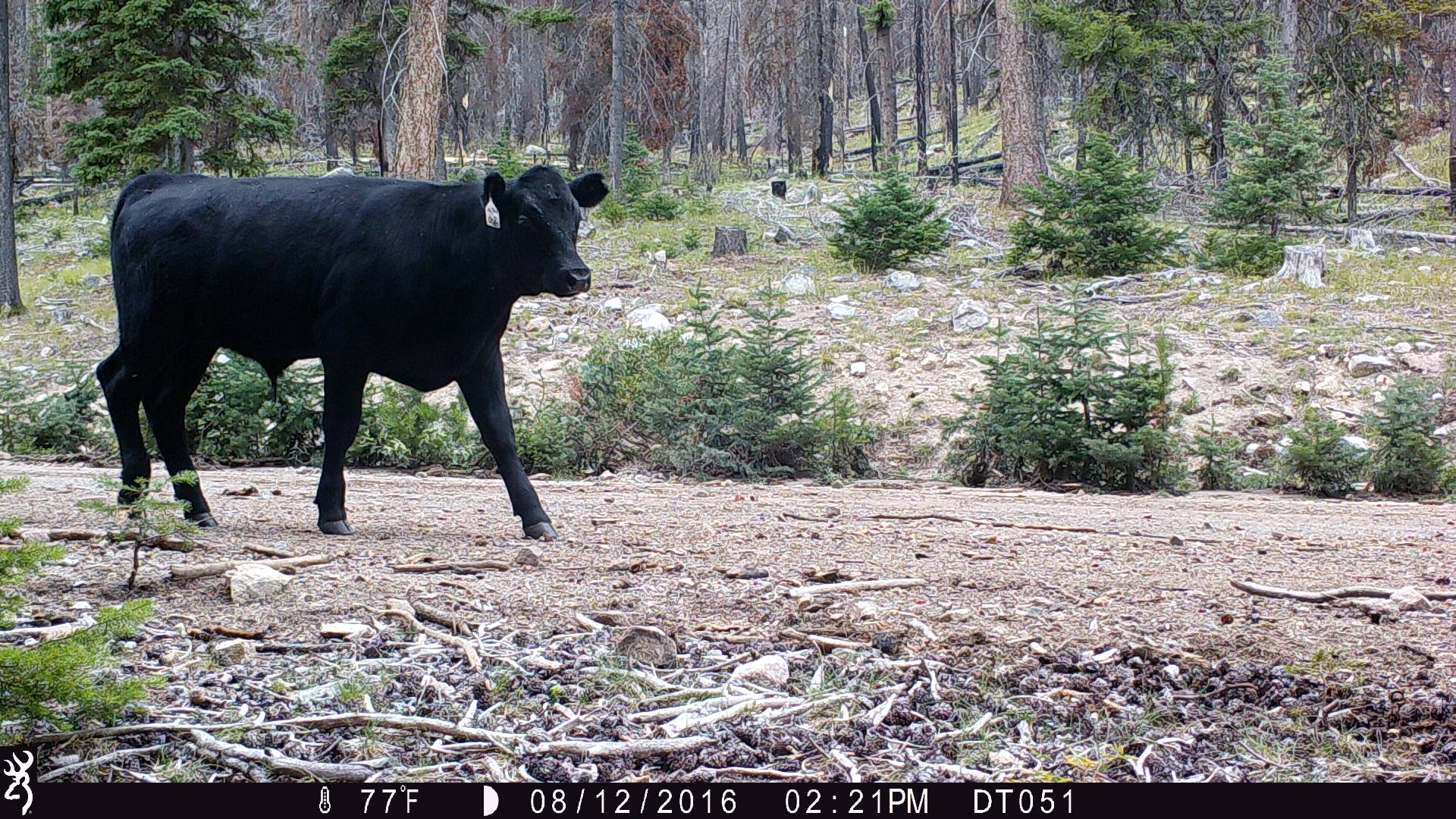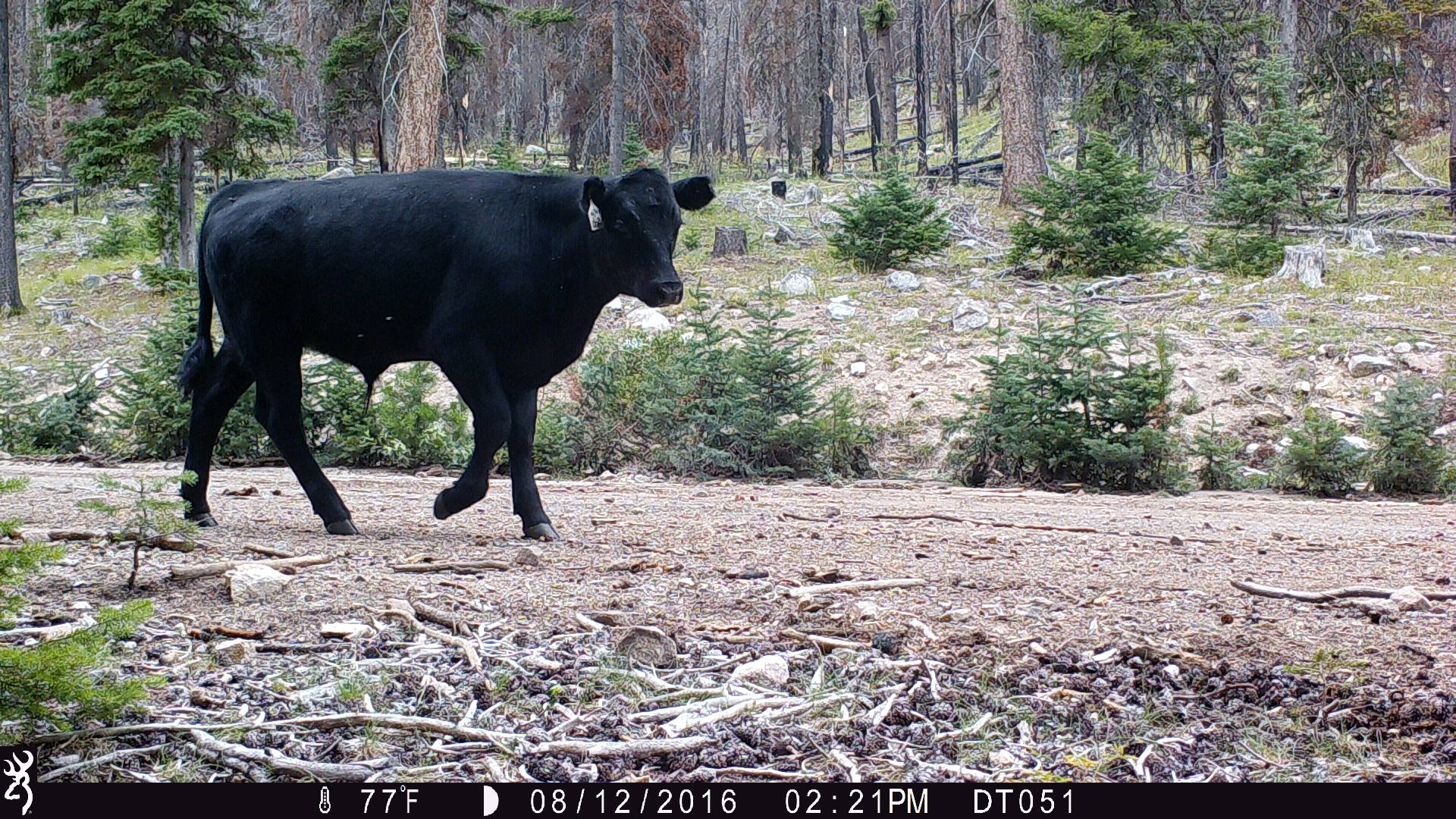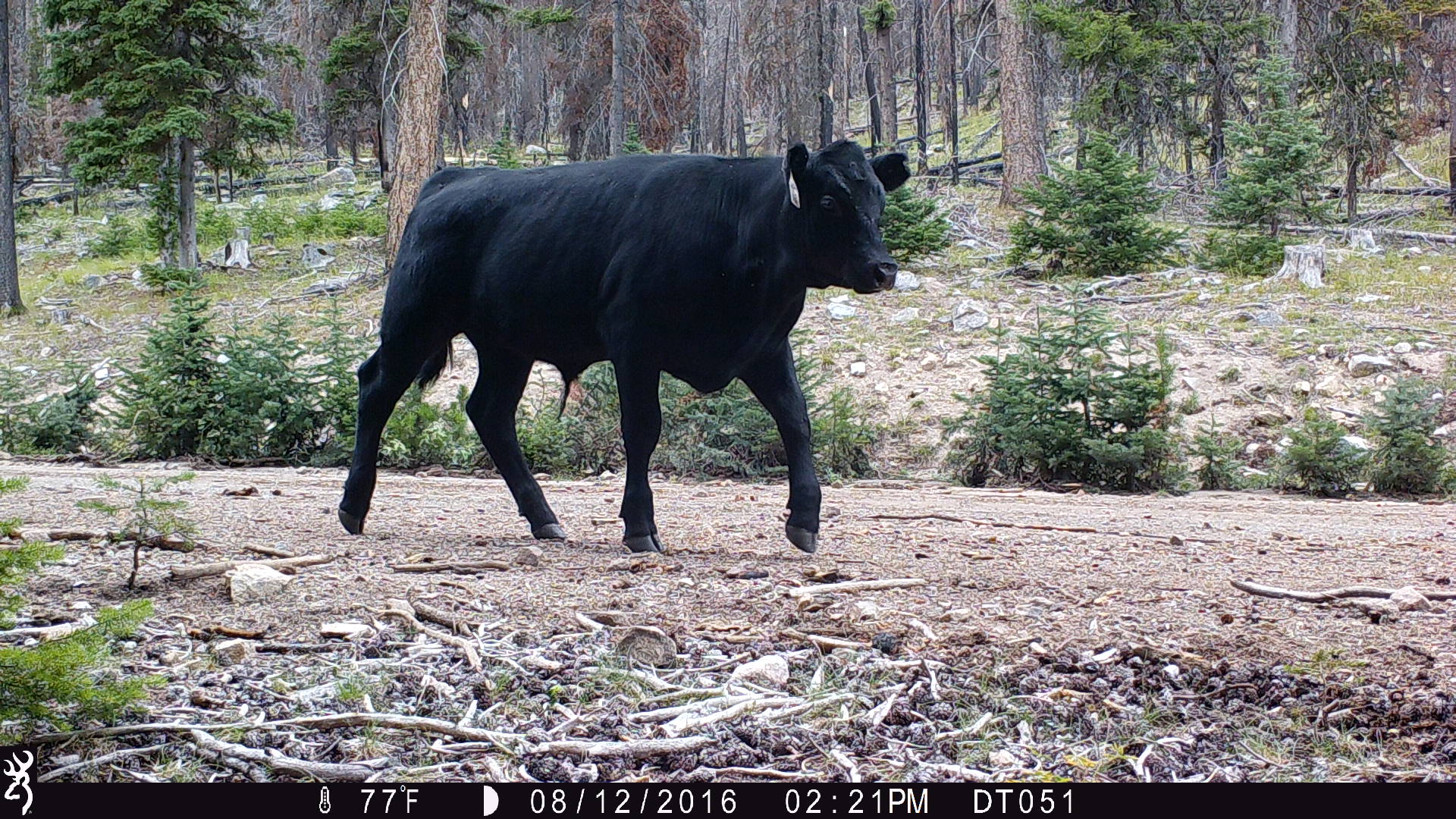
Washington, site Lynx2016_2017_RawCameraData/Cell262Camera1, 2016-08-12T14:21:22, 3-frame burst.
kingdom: Animalia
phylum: Chordata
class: Mammalia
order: Artiodactyla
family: Bovidae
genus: Bos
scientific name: Bos taurus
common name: domestic cattle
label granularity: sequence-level